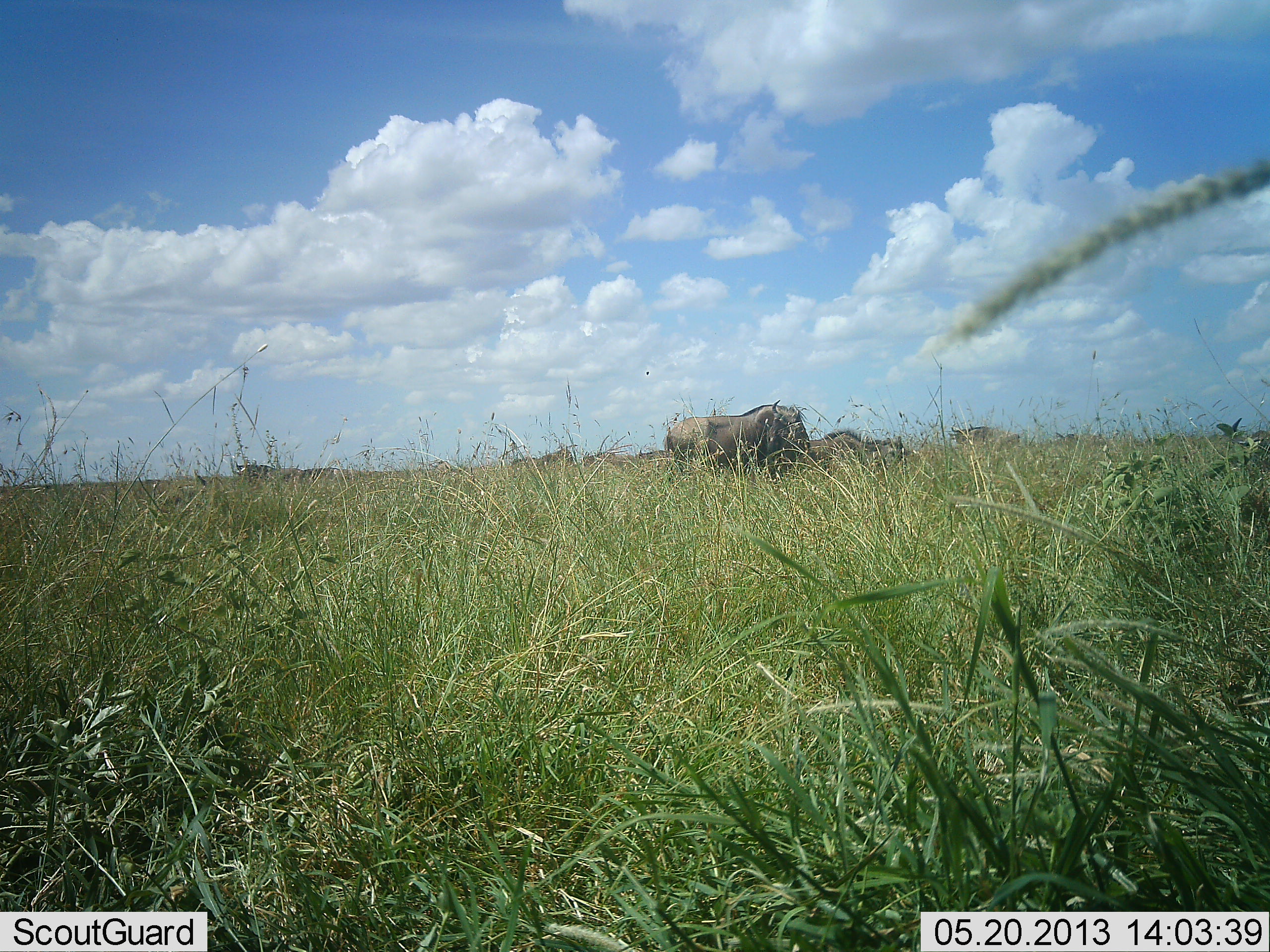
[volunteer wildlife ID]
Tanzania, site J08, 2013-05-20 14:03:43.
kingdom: Animalia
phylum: Chordata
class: Mammalia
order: Artiodactyla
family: Bovidae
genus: Connochaetes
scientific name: Connochaetes taurinus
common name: blue wildebeest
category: wildebeest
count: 5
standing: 76%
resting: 10%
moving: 10%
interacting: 0%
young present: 0%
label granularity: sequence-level